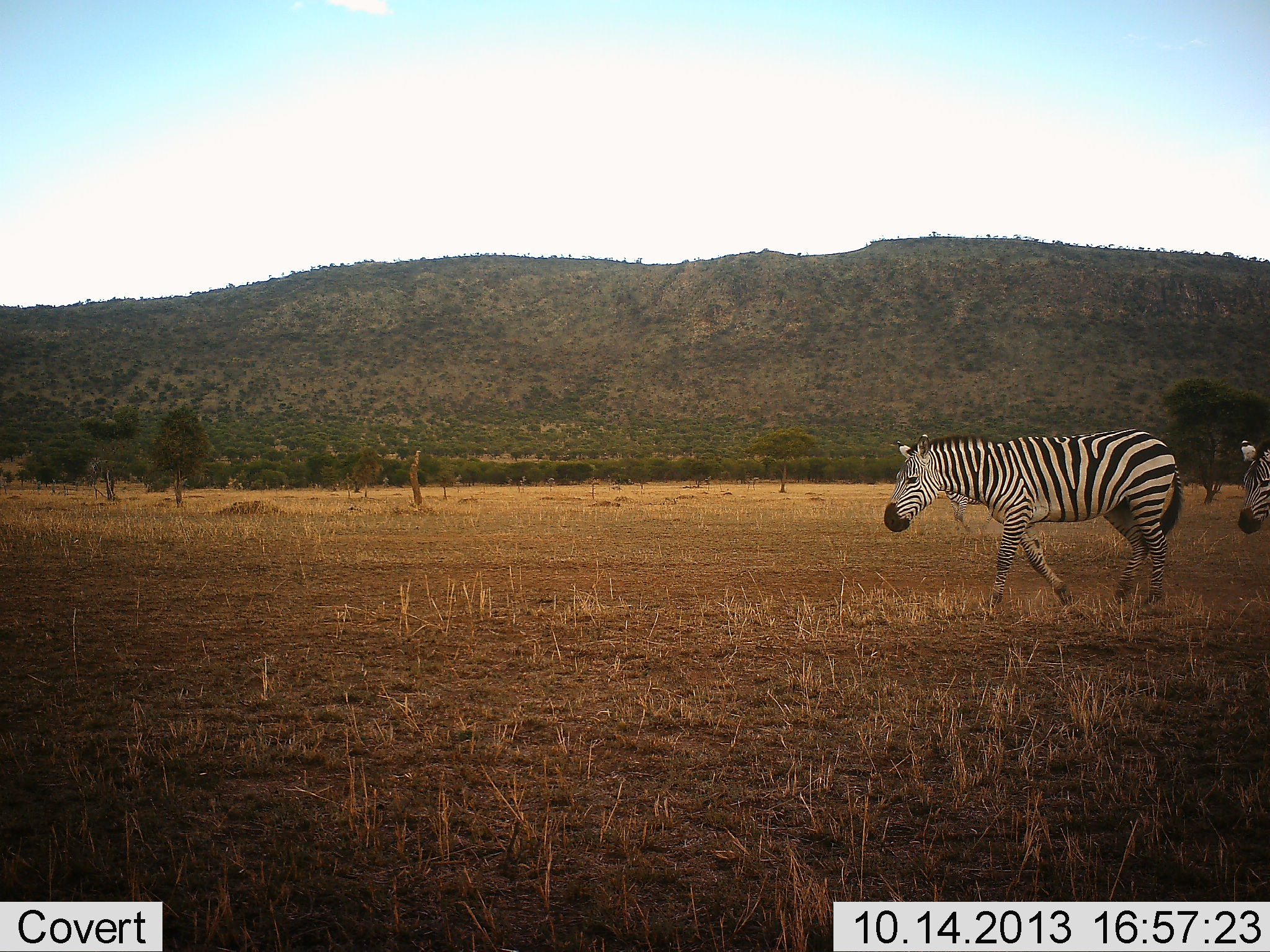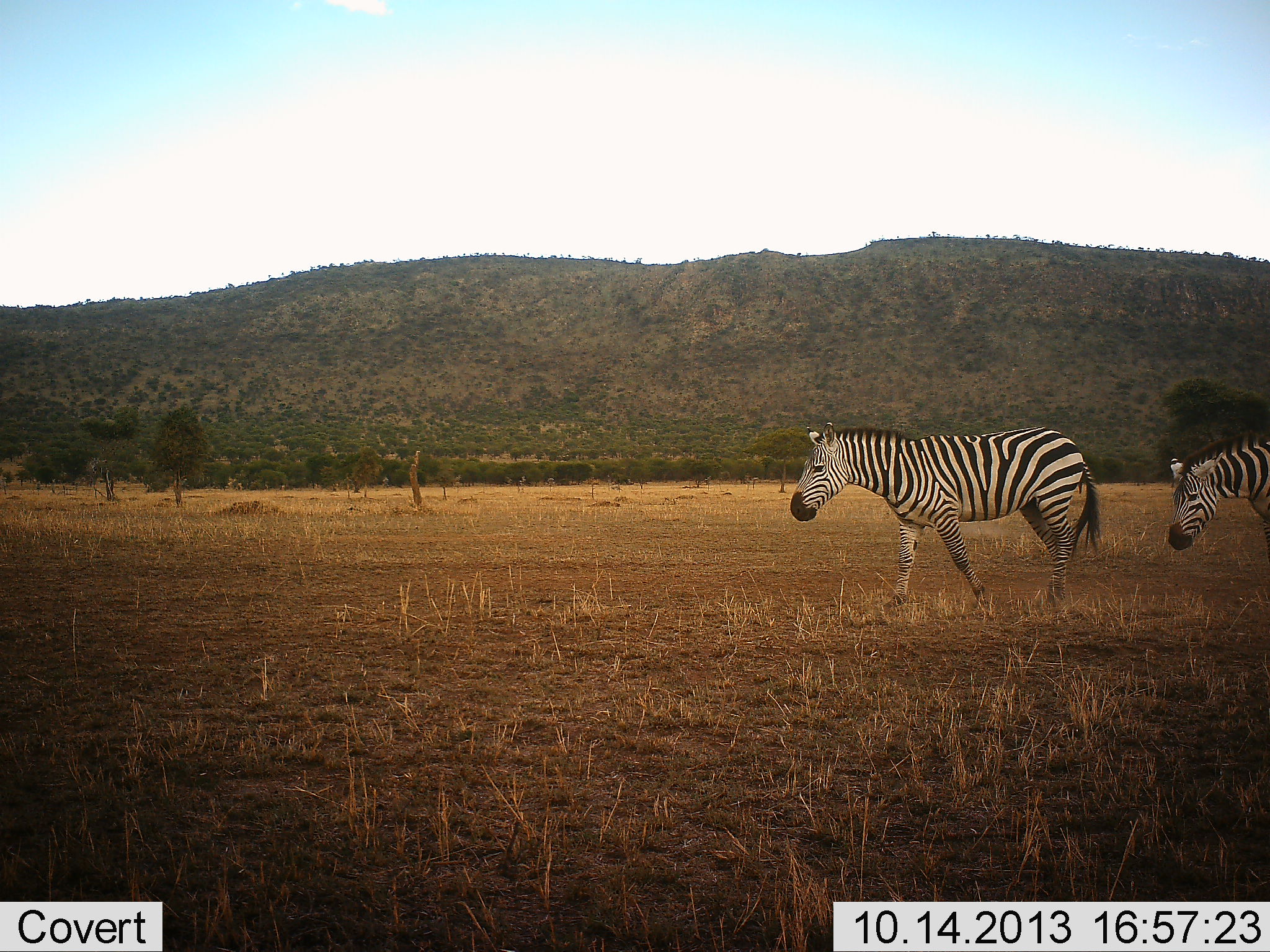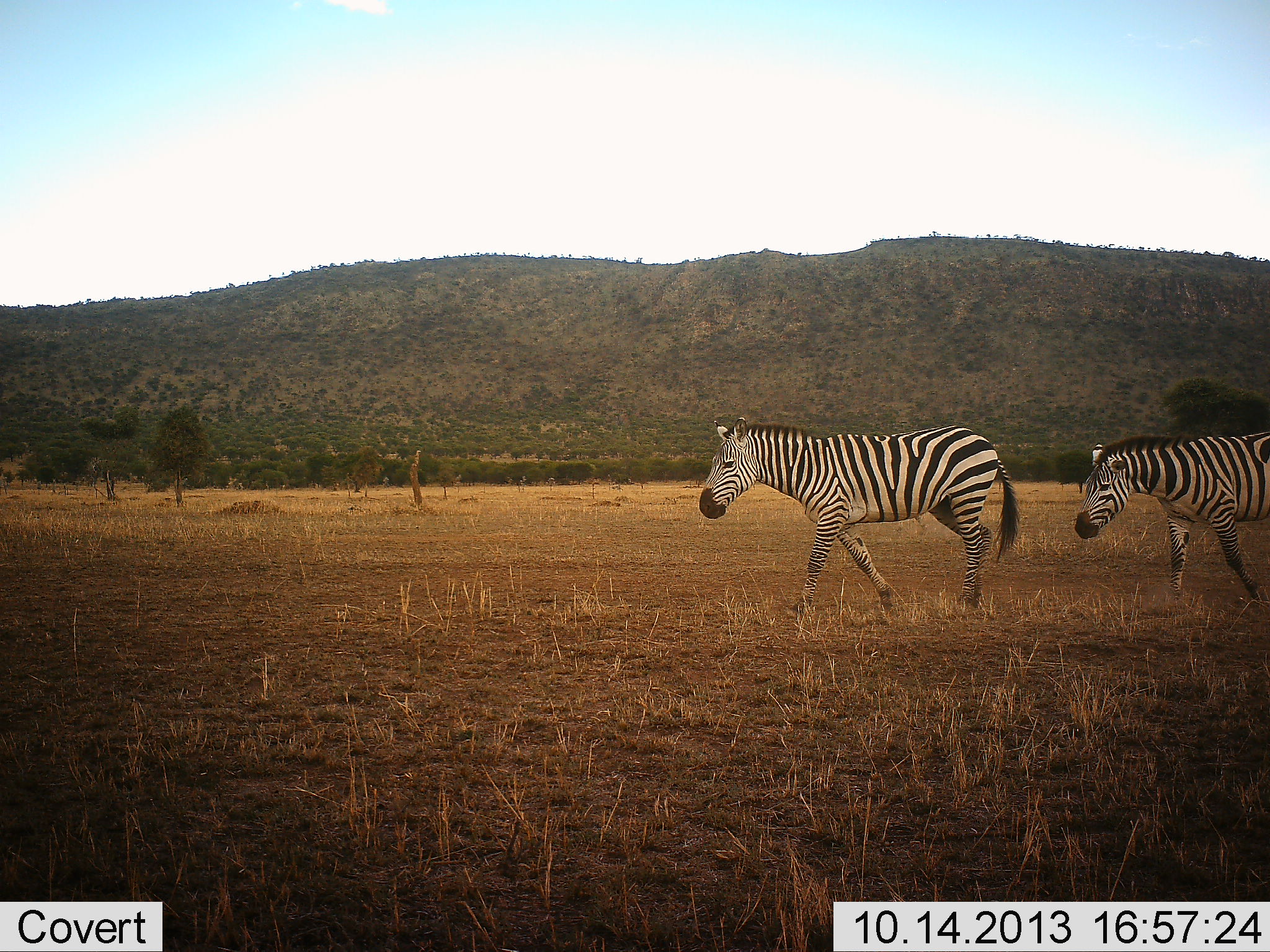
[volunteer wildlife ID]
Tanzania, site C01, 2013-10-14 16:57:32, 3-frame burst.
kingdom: Animalia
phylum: Chordata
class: Mammalia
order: Perissodactyla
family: Equidae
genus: Equus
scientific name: Equus quagga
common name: plains zebra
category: zebra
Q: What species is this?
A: Zebra (plains zebra) (Equus quagga).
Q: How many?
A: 2.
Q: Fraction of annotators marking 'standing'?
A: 10%.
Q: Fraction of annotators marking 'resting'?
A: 0%.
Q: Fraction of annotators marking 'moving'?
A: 100%.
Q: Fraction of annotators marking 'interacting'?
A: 0%.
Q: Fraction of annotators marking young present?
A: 0%.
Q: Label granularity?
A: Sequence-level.